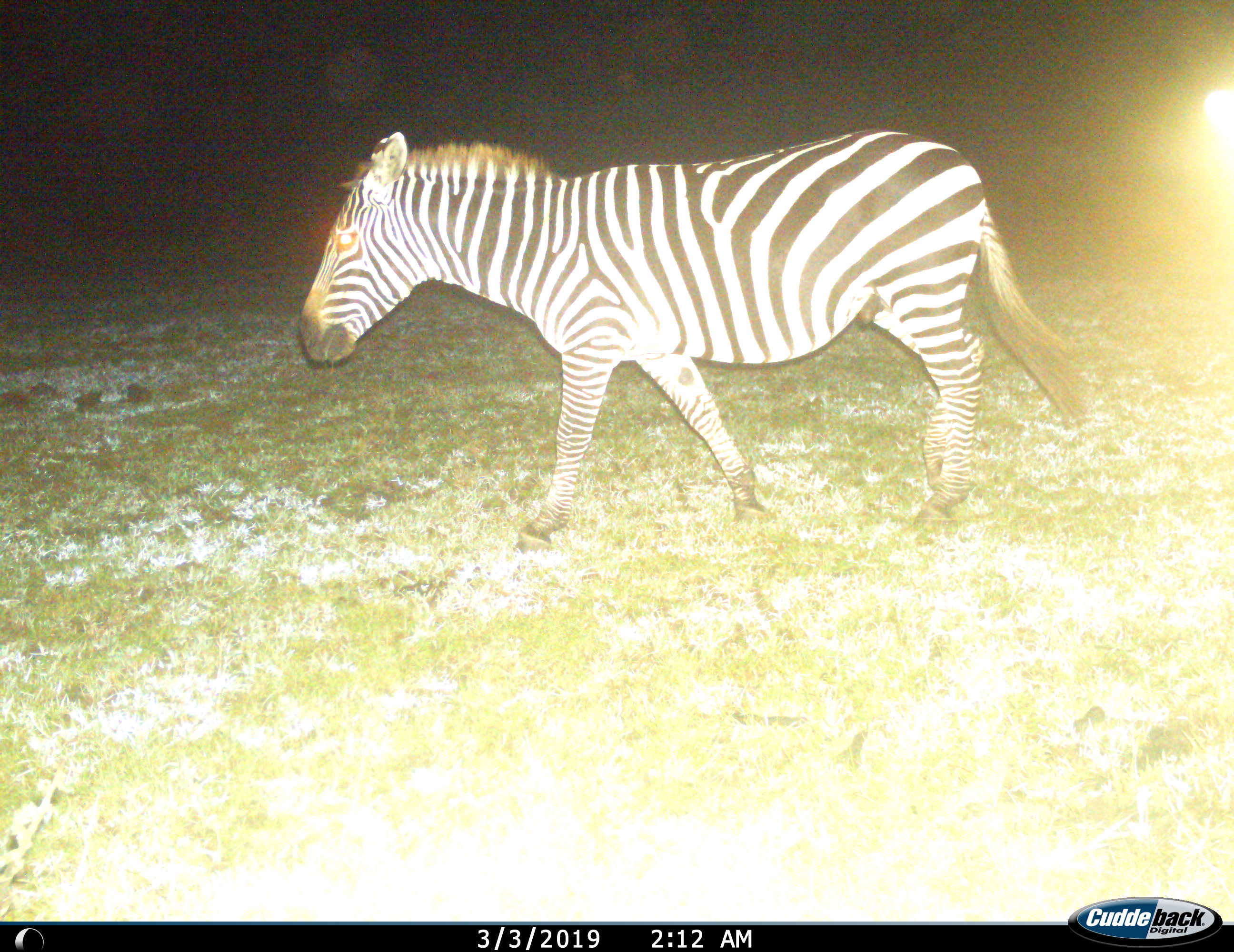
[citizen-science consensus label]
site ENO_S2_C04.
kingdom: Animalia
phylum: Chordata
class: Mammalia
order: Perissodactyla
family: Equidae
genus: Equus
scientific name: Equus quagga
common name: plains zebra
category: zebraplains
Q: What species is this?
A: Zebraplains (plains zebra) (Equus quagga).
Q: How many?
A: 1.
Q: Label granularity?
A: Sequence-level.